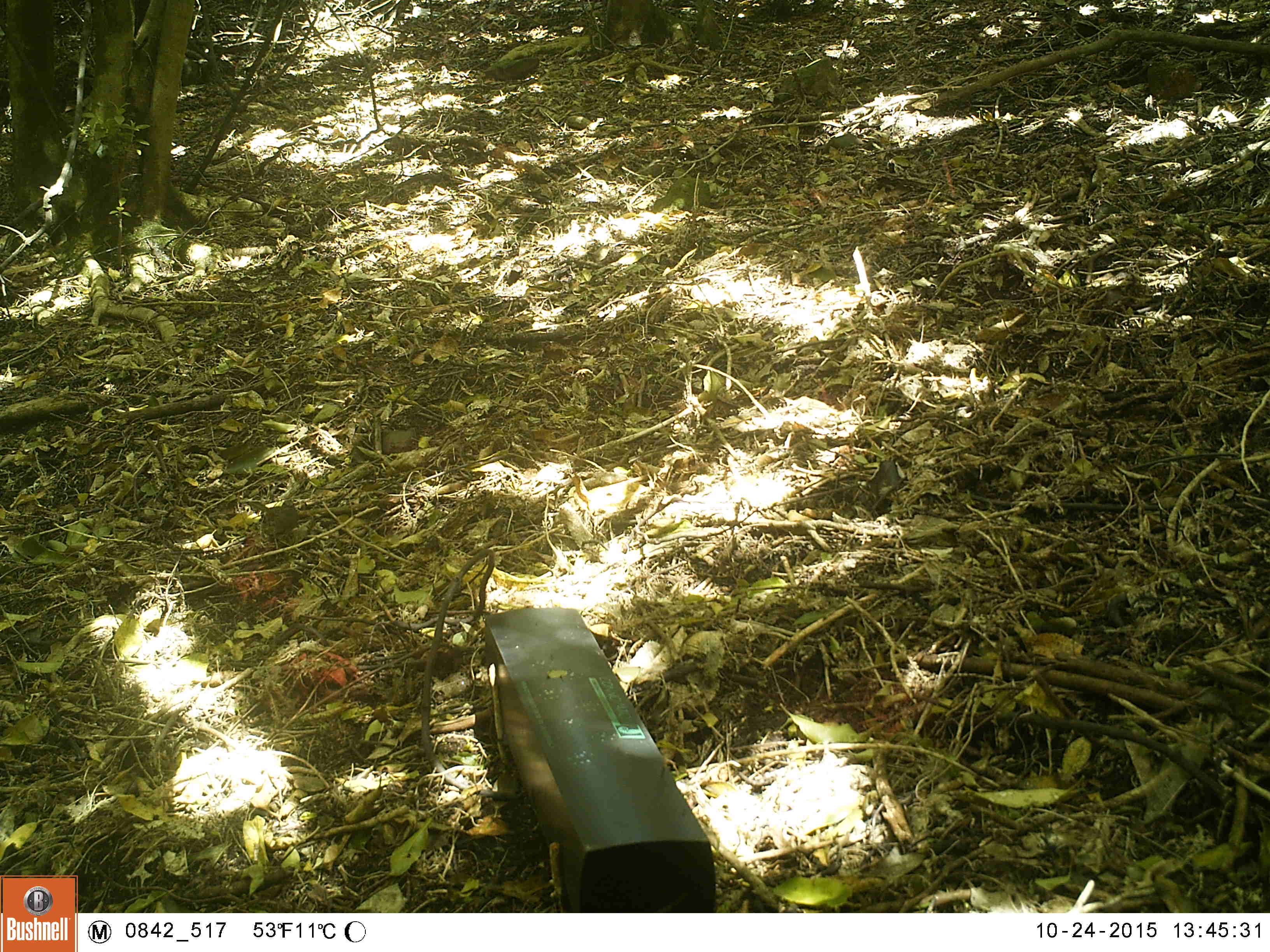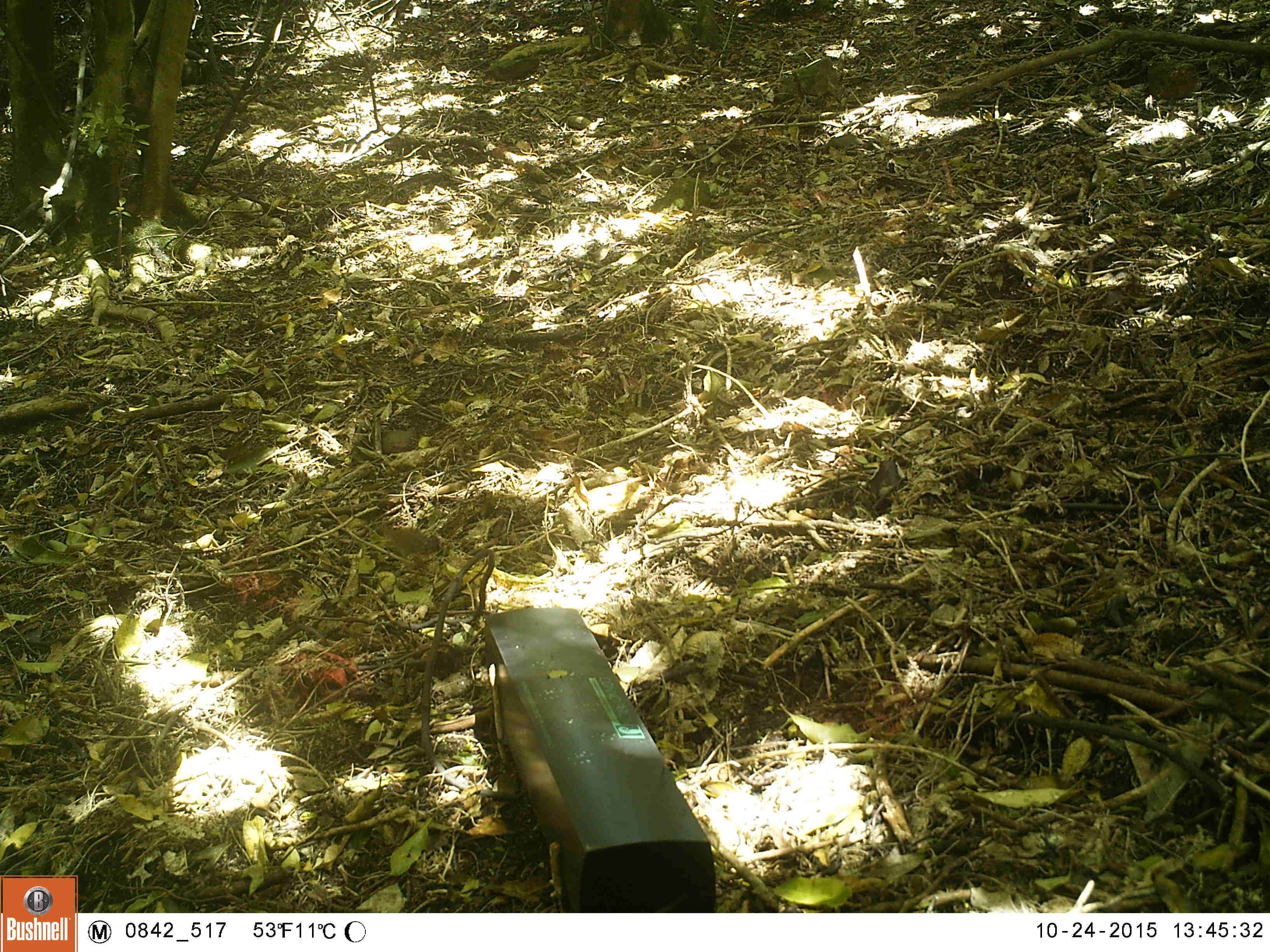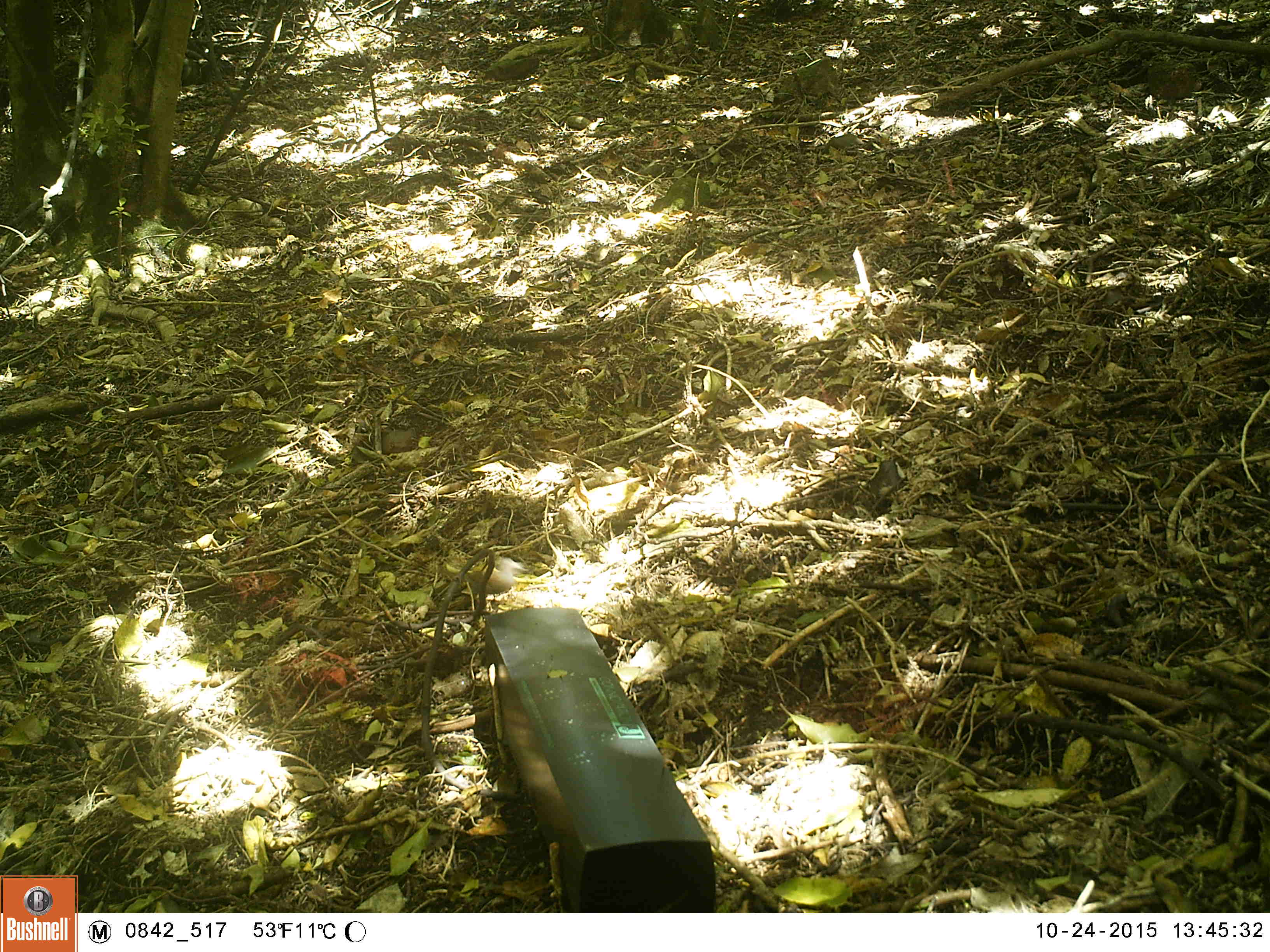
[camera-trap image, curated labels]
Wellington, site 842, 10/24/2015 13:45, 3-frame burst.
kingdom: Animalia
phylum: Chordata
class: Aves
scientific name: Aves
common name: bird